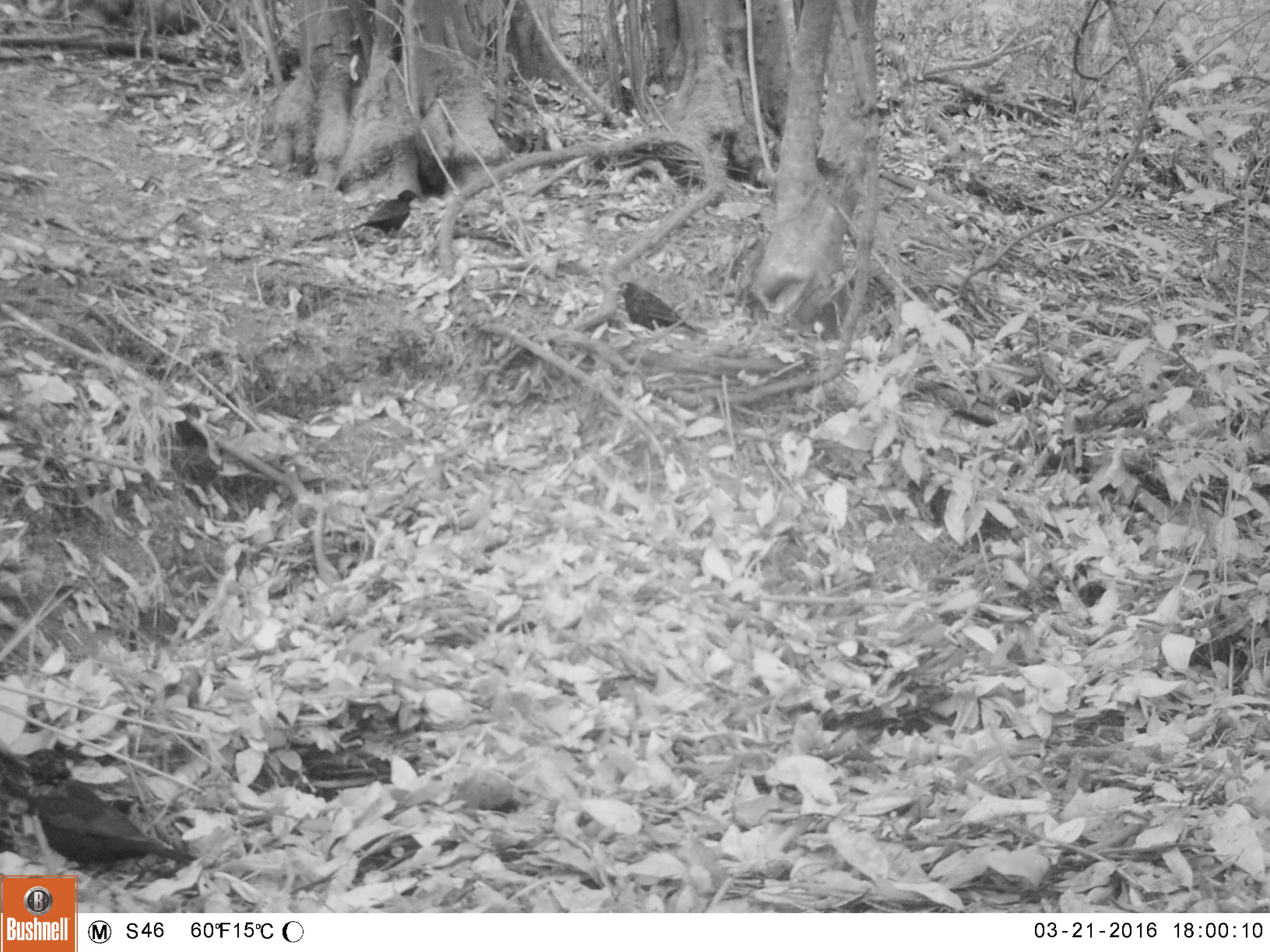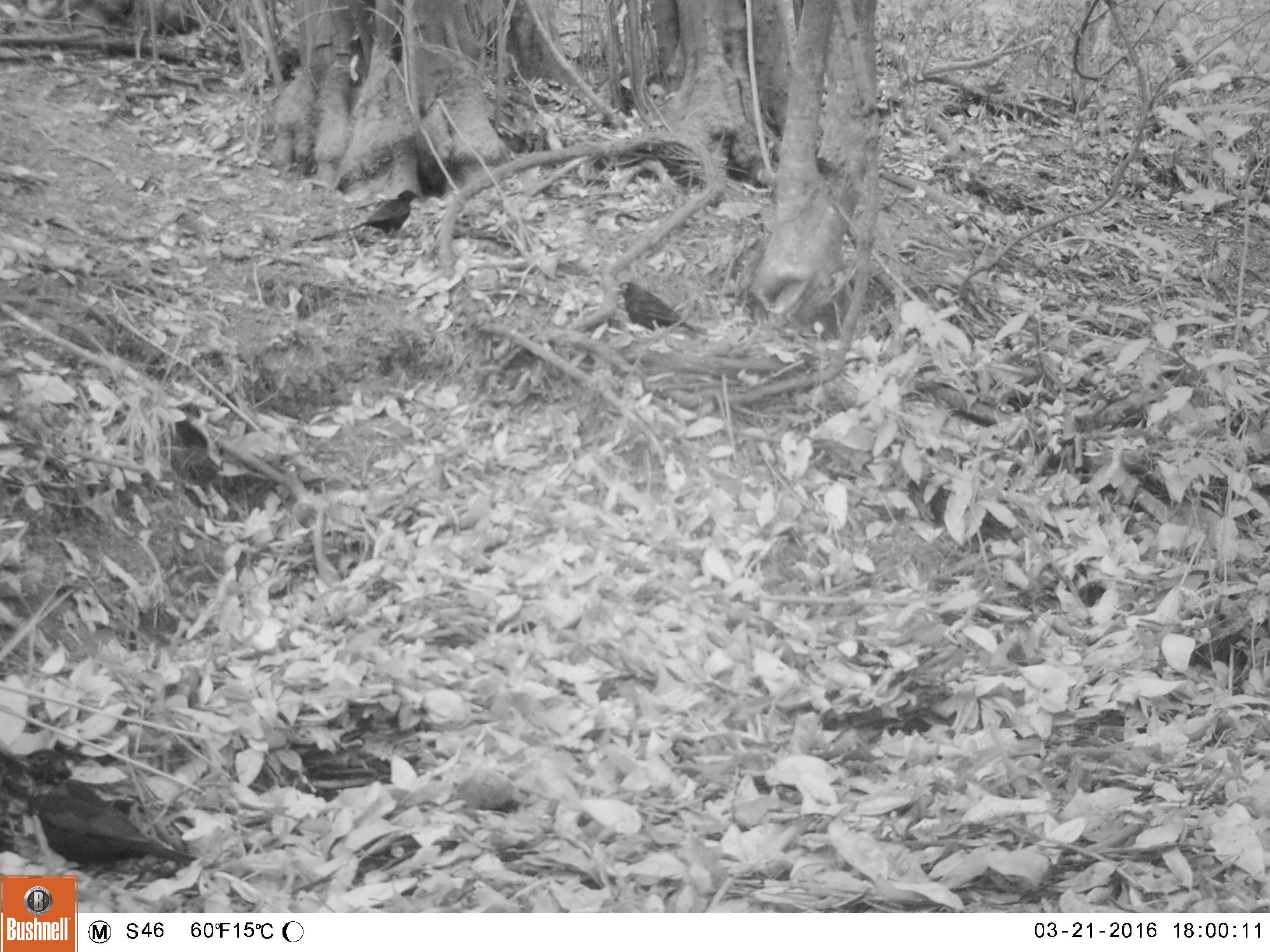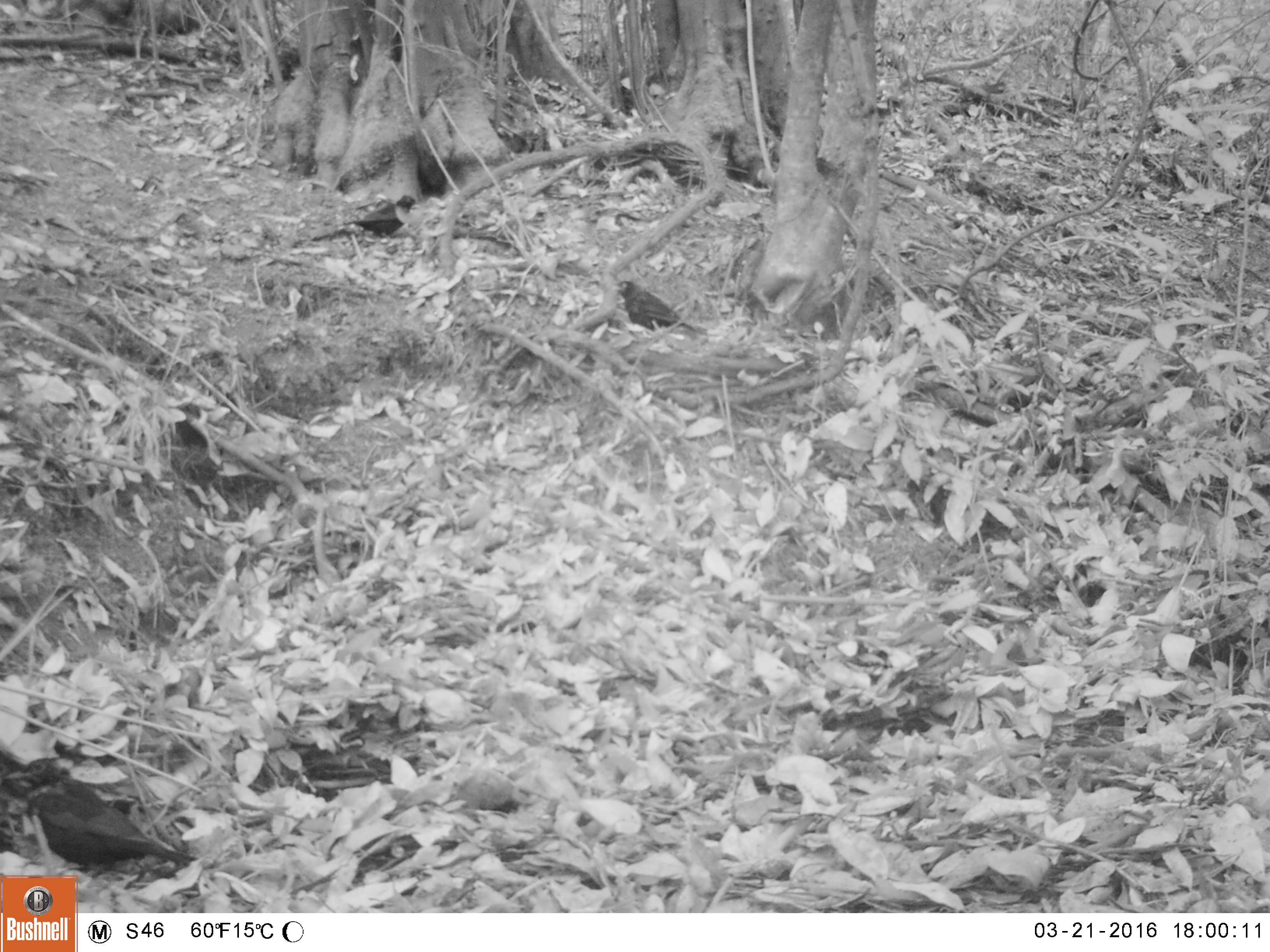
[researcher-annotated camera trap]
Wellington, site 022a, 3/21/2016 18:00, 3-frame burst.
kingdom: Animalia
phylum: Chordata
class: Aves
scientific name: Aves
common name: bird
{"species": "bird (Aves)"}